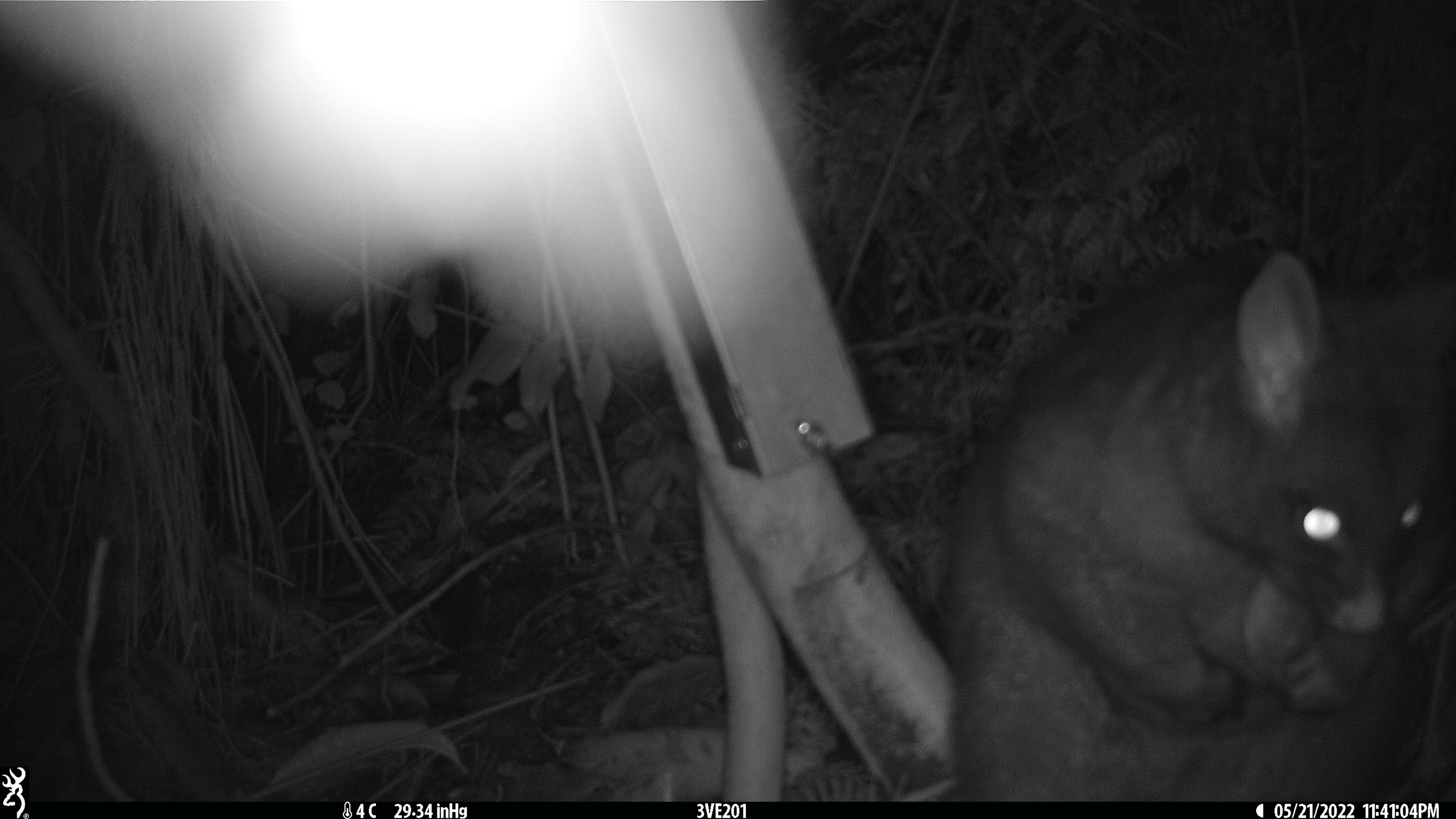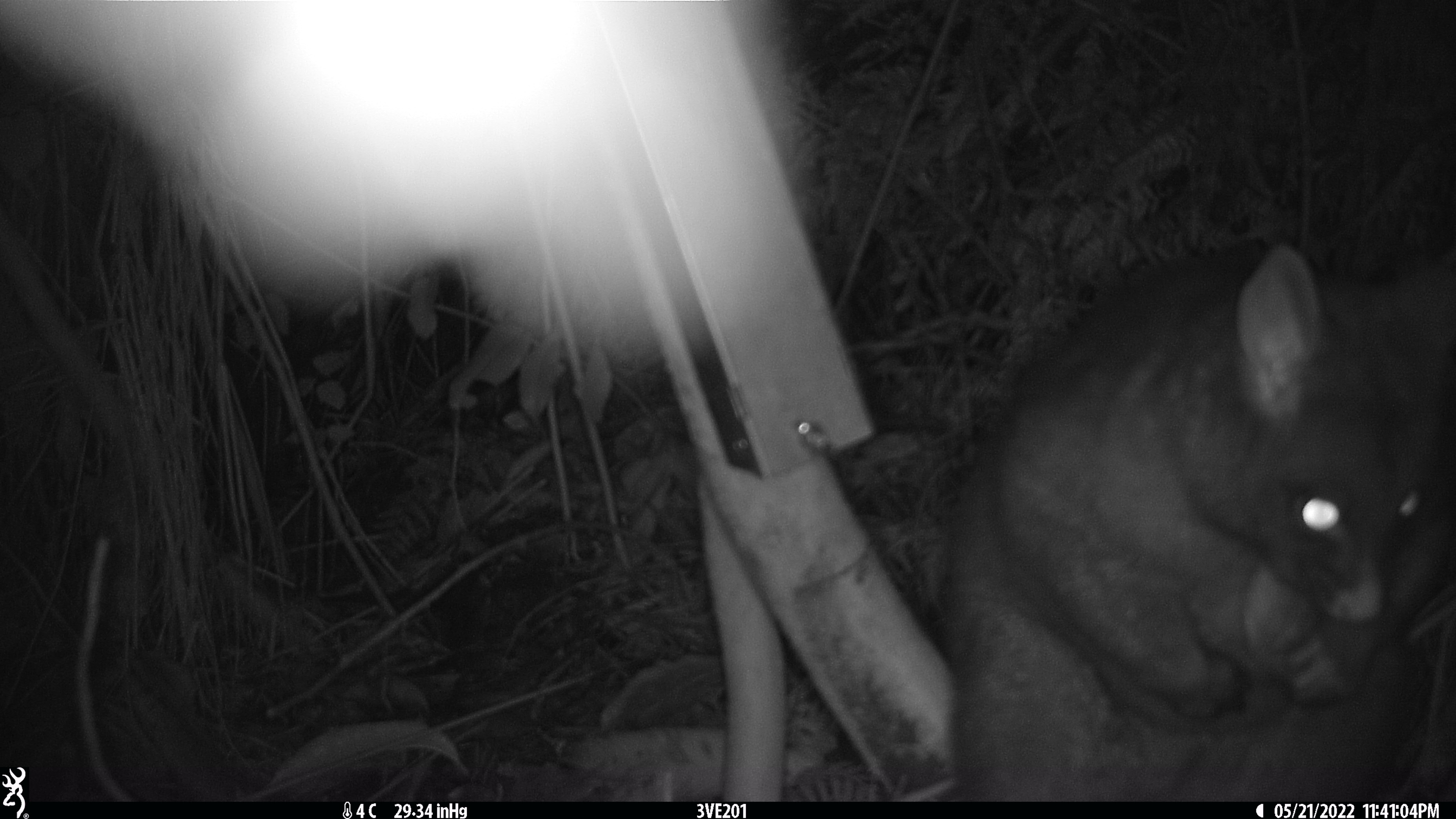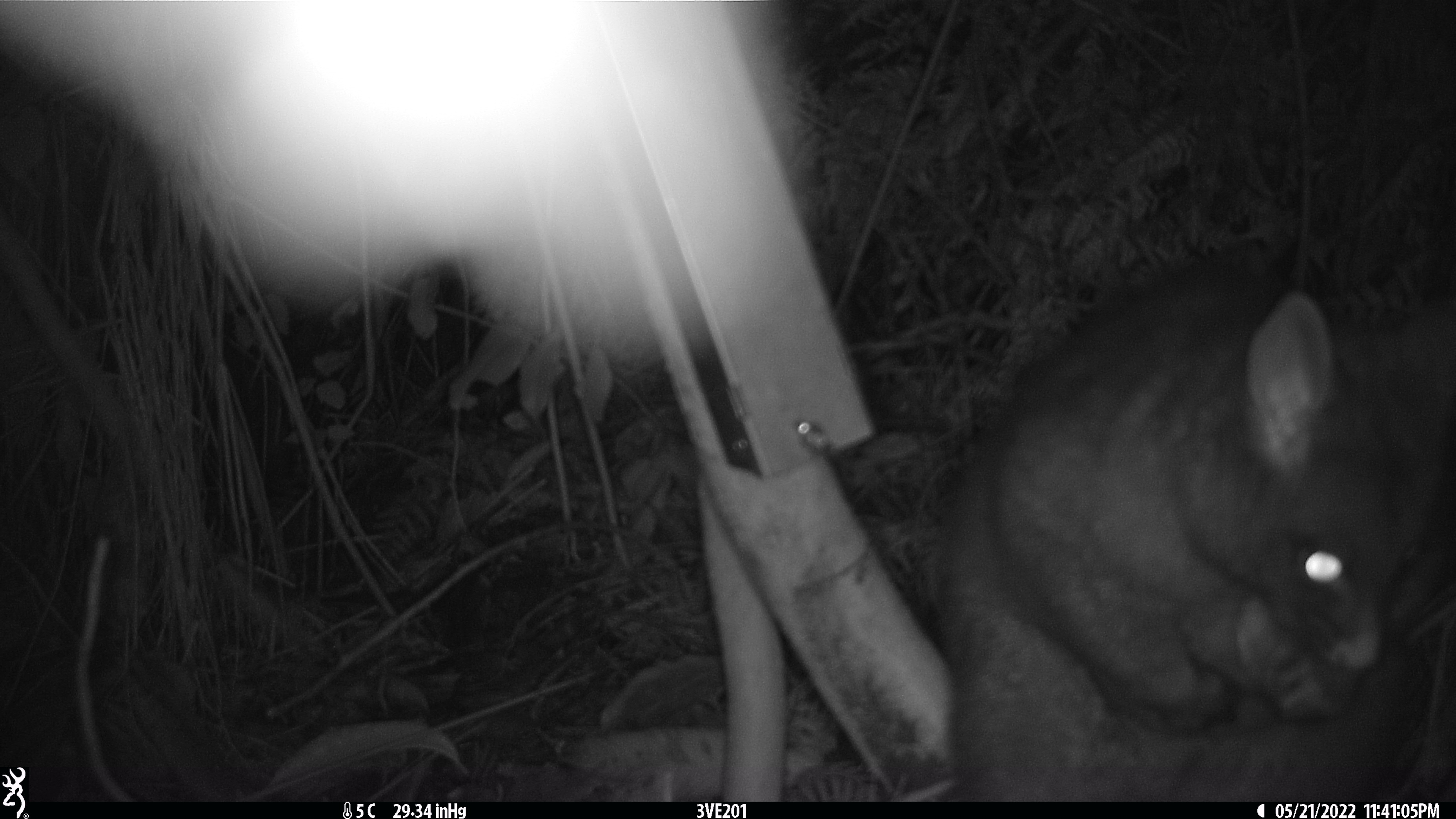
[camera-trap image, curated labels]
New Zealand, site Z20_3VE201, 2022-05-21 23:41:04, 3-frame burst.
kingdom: Animalia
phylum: Chordata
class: Mammalia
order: Diprotodontia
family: Phalangeridae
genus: Trichosurus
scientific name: Trichosurus vulpecula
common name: common brushtail possum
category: possum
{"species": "possum (common brushtail possum) (Trichosurus vulpecula)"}